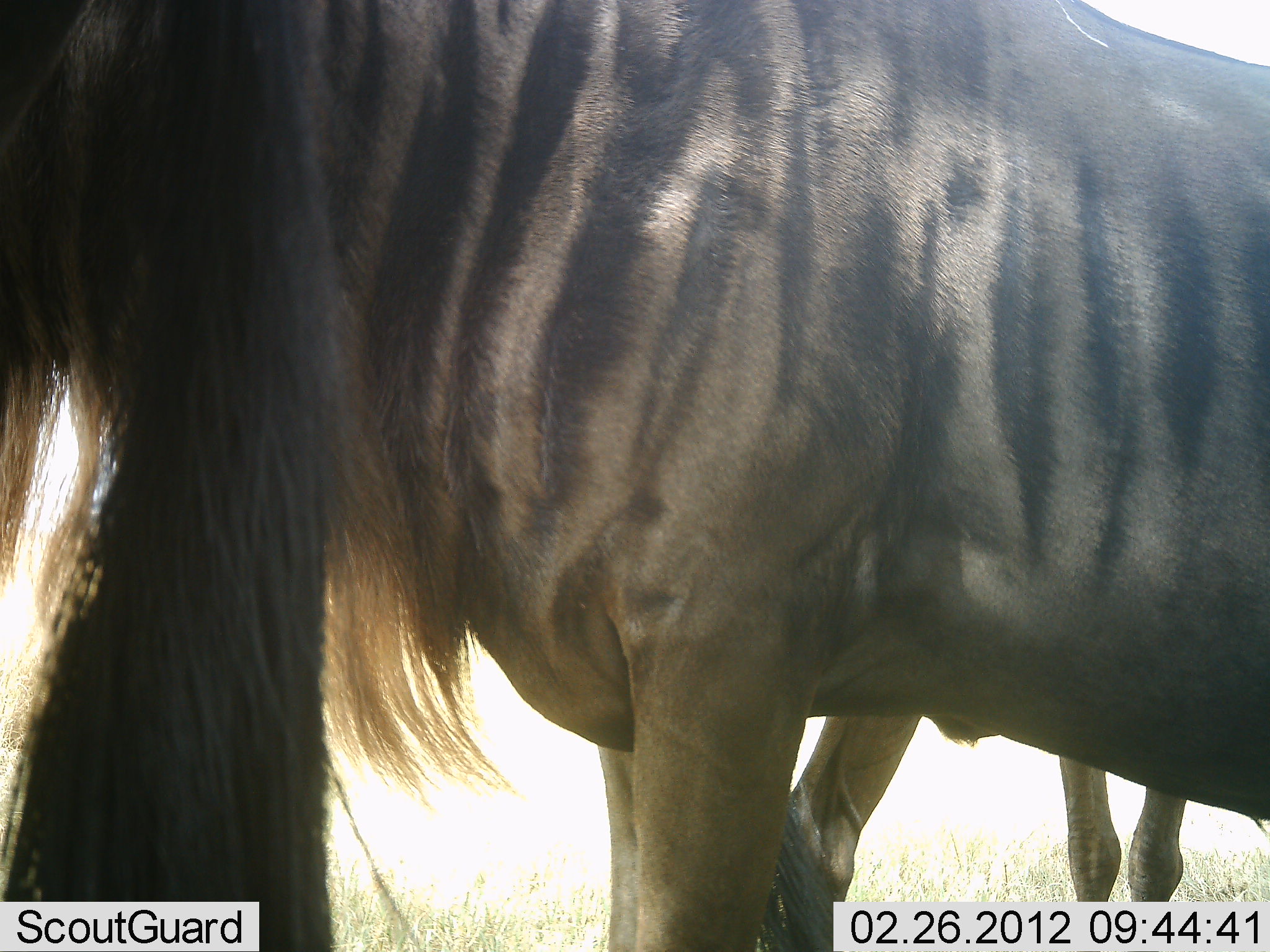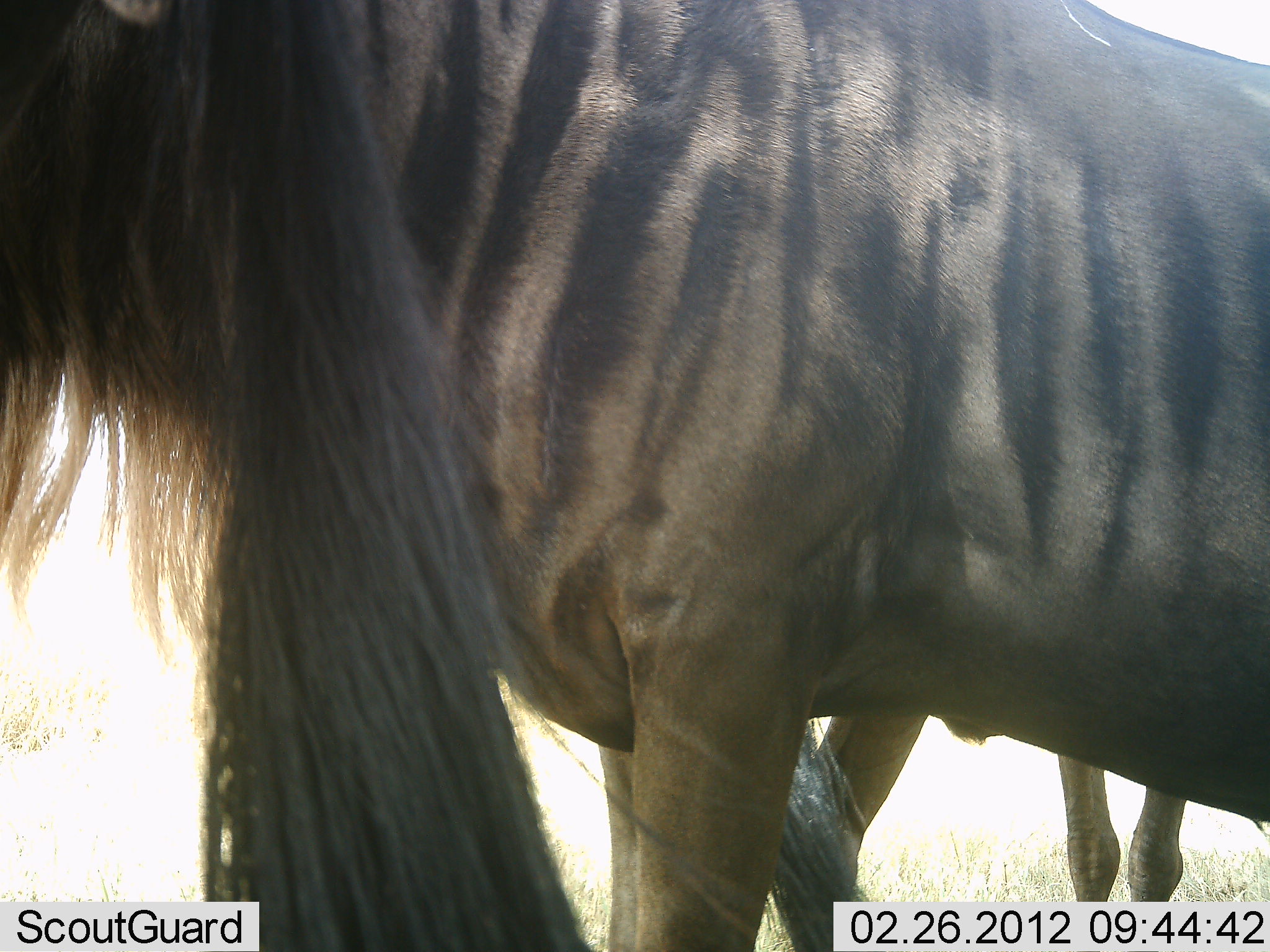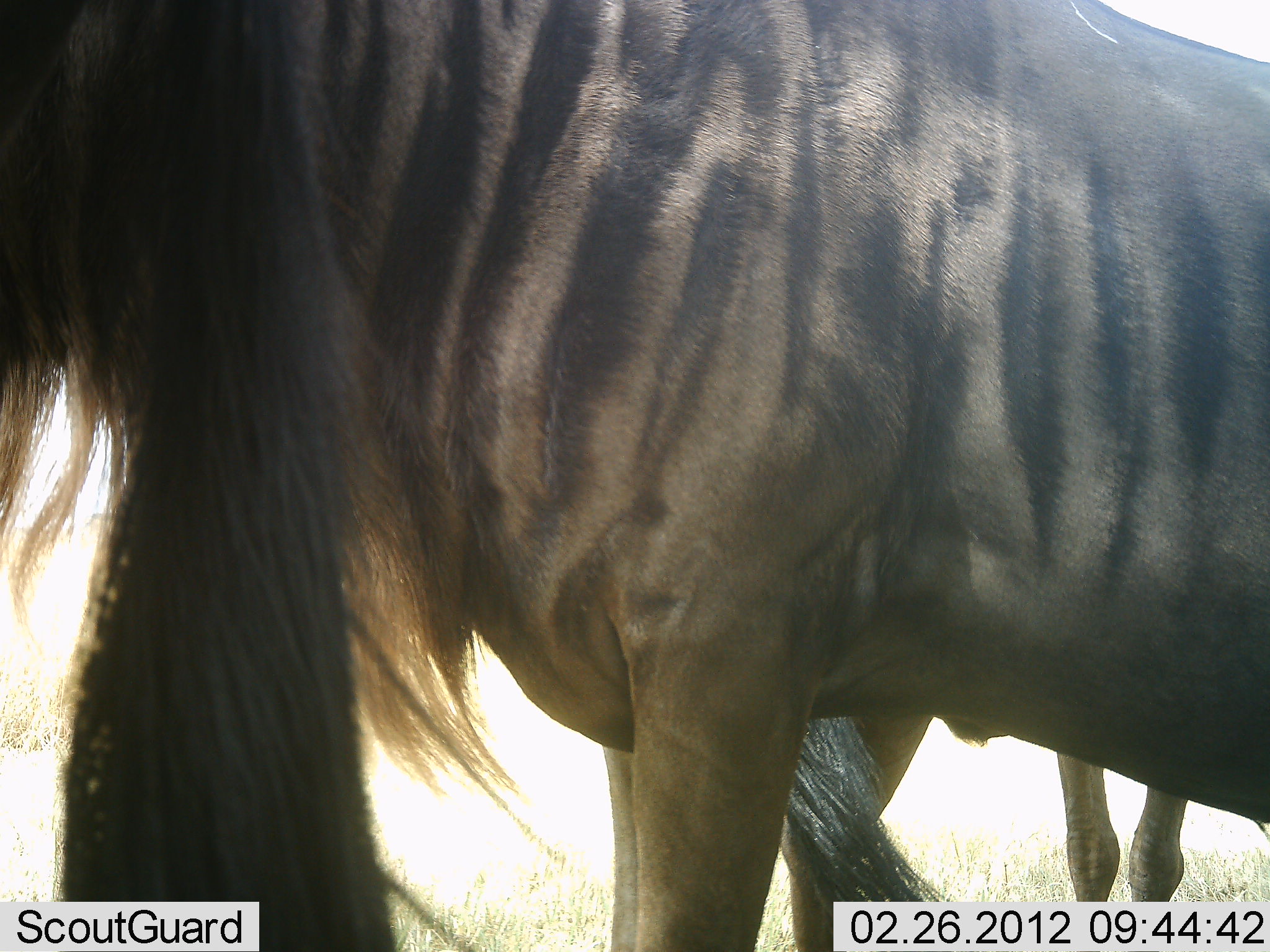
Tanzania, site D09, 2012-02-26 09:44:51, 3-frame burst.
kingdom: Animalia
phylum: Chordata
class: Mammalia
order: Artiodactyla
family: Bovidae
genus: Connochaetes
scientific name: Connochaetes taurinus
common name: blue wildebeest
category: wildebeest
Wildebeest (blue wildebeest) (Connochaetes taurinus), count 2. Behavior (volunteer vote fractions): standing 95%, resting 9%, moving 0%, interacting 0%. Young present (vote fraction): 5%. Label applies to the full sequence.